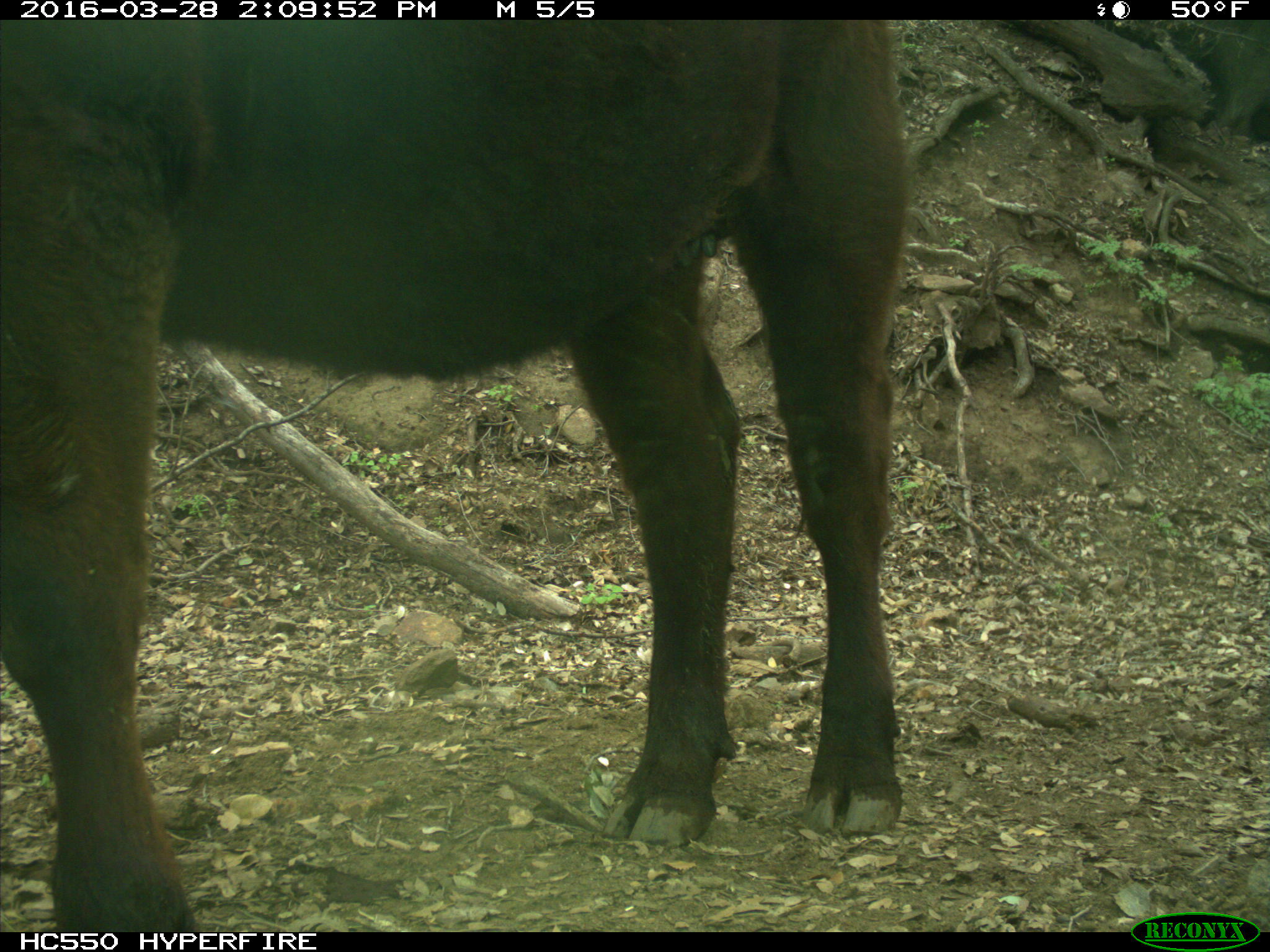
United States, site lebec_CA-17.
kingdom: Animalia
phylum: Chordata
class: Mammalia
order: Artiodactyla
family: Bovidae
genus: Bos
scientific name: Bos taurus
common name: domestic cow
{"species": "Bos taurus (domestic cow)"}